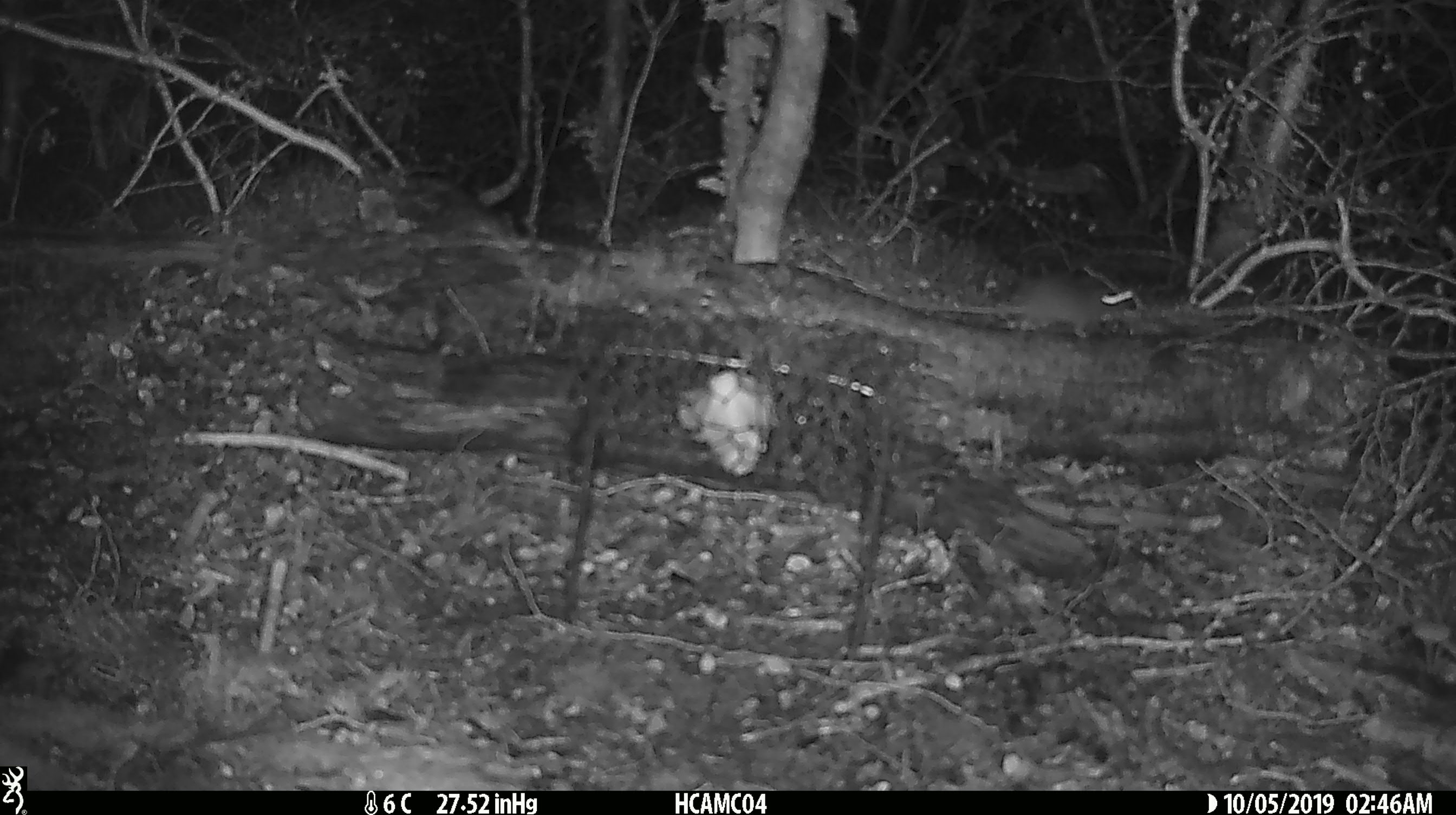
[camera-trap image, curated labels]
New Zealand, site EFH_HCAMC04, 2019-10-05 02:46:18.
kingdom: Animalia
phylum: Chordata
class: Mammalia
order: Rodentia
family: Muridae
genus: Mus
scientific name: Mus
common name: mouse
Mouse (Mus).